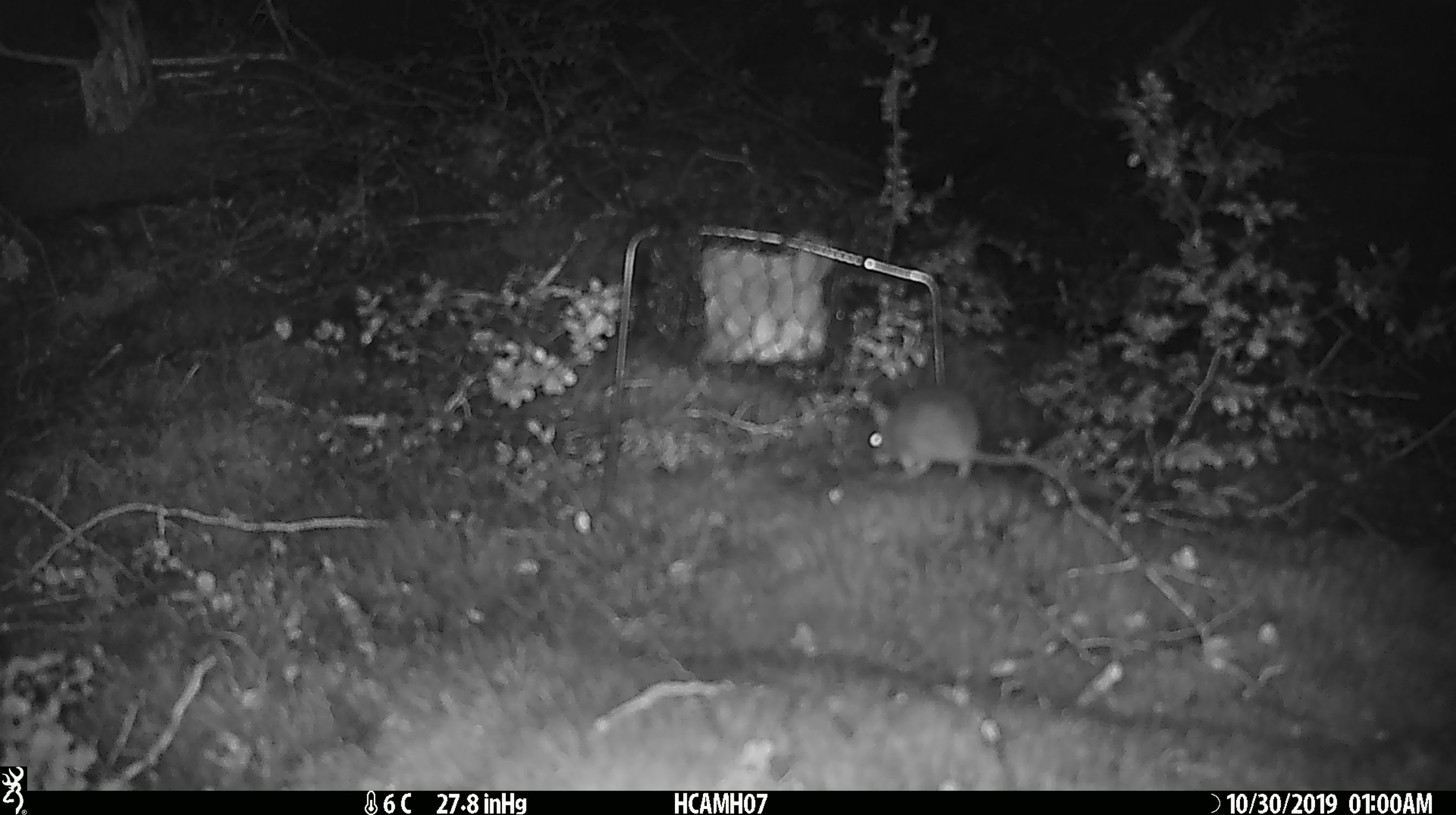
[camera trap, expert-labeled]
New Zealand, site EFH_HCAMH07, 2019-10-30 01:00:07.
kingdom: Animalia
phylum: Chordata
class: Mammalia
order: Rodentia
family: Muridae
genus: Mus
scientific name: Mus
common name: mouse